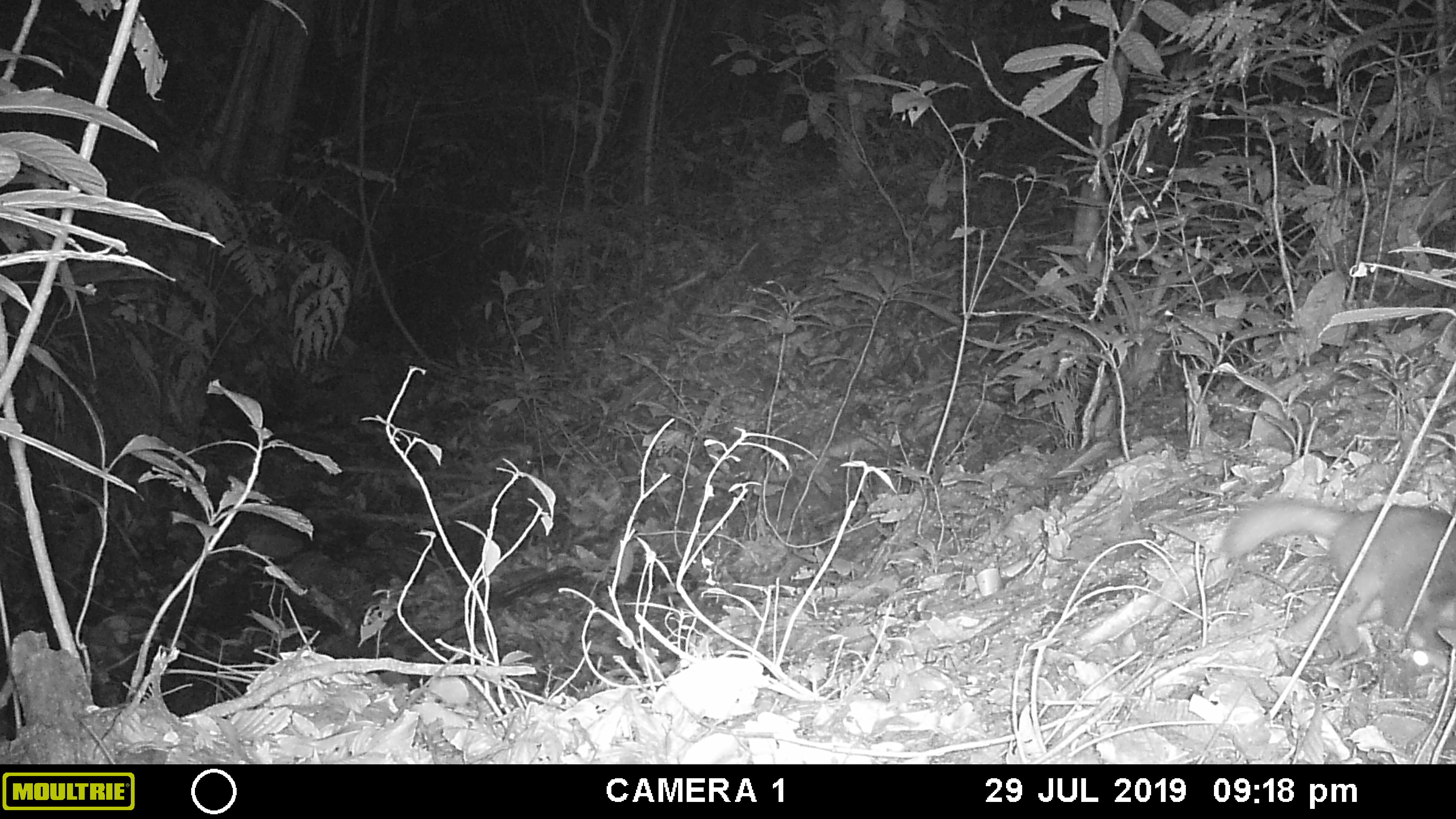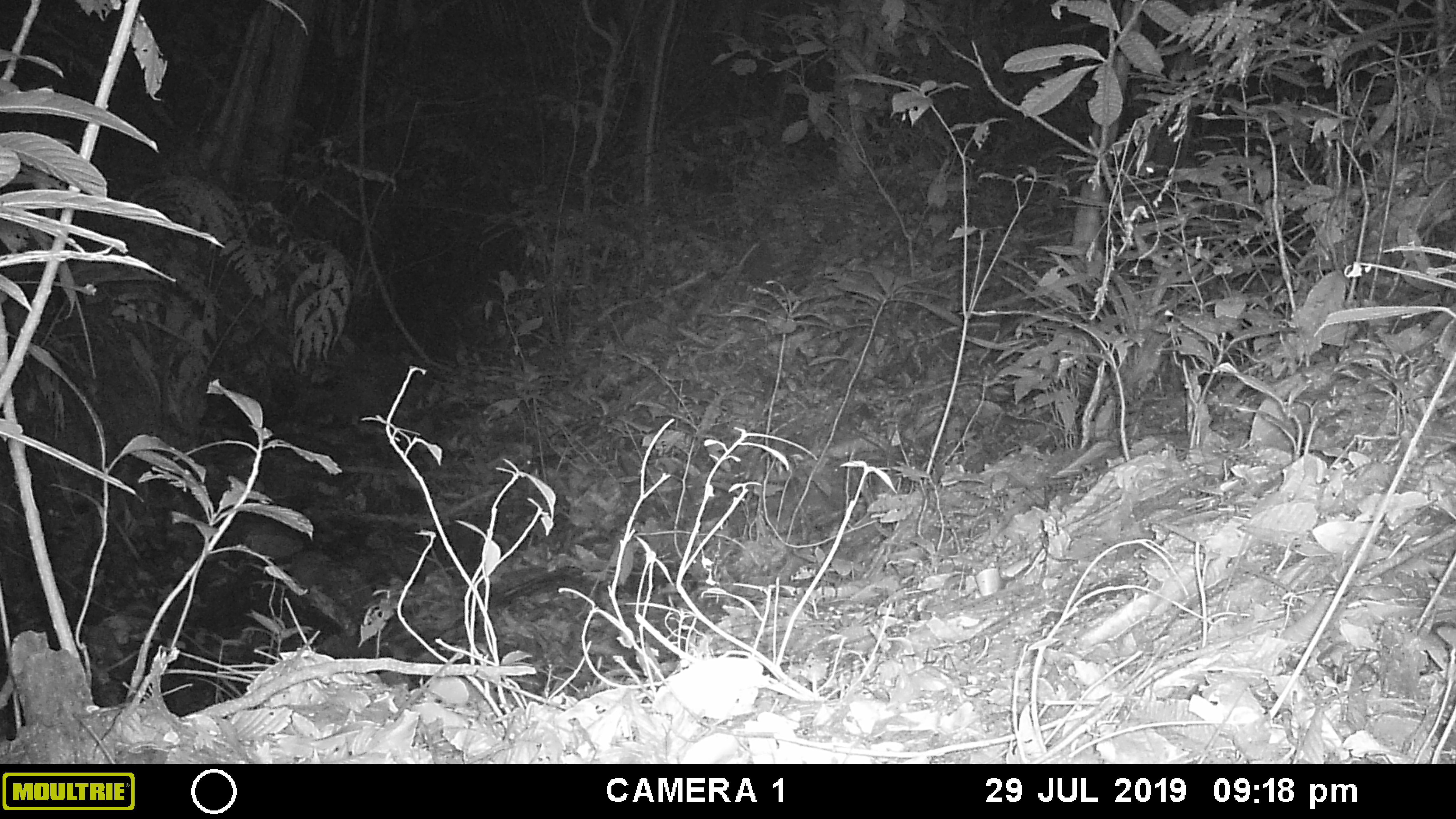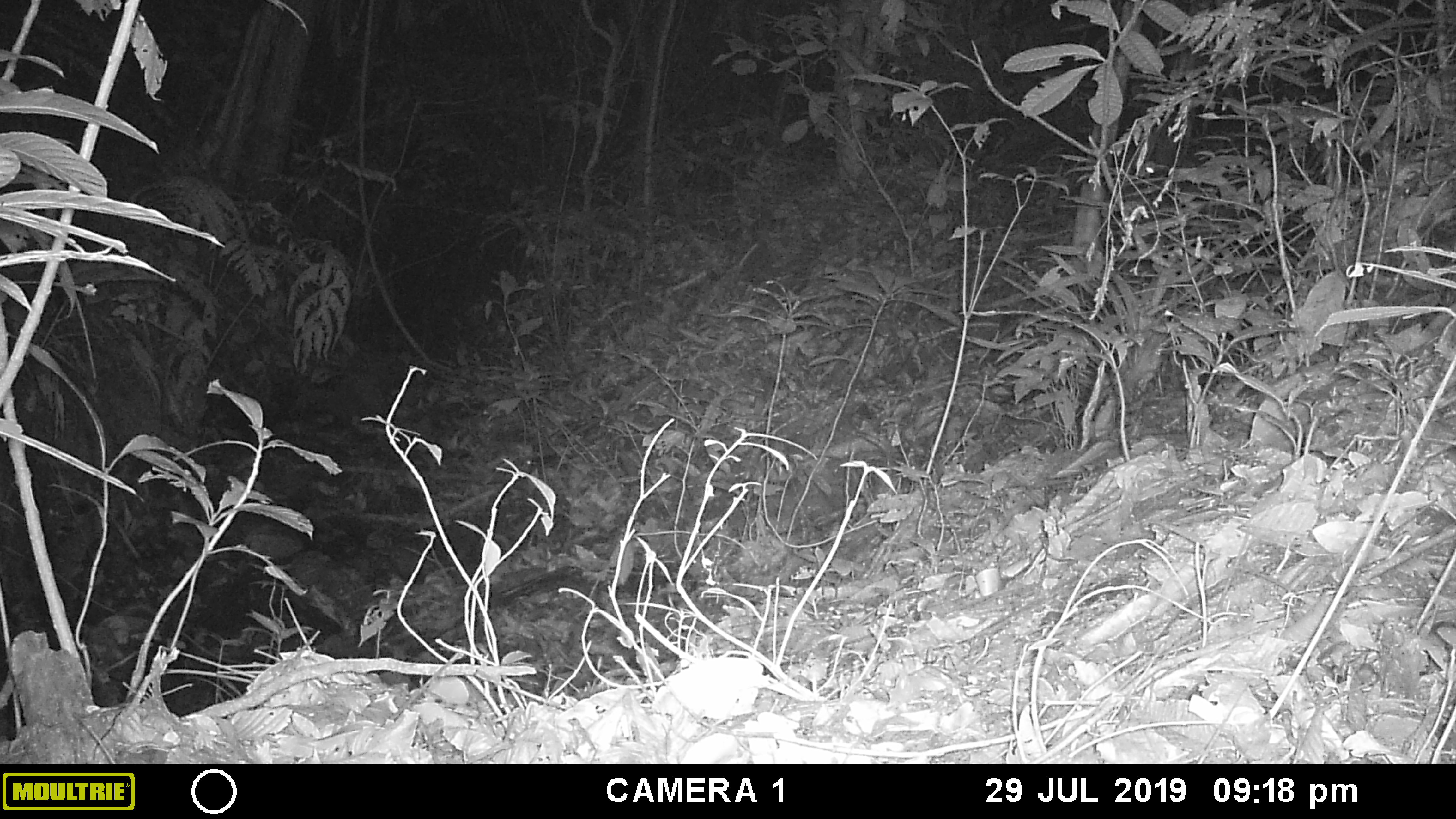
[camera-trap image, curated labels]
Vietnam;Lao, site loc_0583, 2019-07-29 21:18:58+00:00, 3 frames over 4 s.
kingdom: Animalia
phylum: Chordata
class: Mammalia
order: Carnivora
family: Mustelidae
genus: Melogale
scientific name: Melogale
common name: ferret badger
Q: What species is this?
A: Ferret badger (Melogale).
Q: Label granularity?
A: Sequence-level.